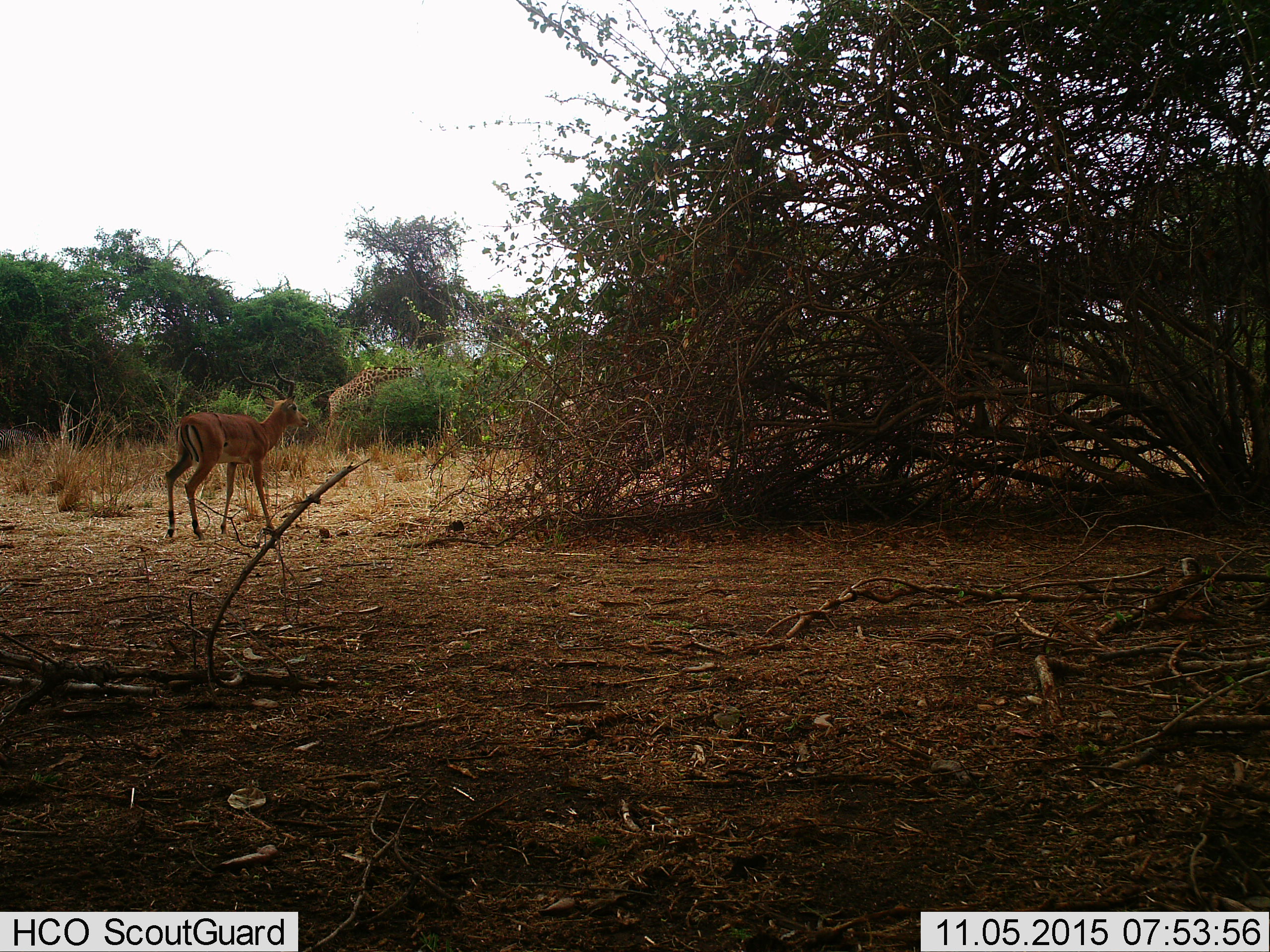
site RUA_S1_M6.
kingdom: Animalia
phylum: Chordata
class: Mammalia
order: Artiodactyla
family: Giraffidae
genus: Giraffa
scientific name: Giraffa camelopardalis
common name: giraffe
Giraffe (Giraffa camelopardalis), count 1. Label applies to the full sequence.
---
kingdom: Animalia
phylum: Chordata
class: Mammalia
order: Artiodactyla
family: Bovidae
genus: Aepyceros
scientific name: Aepyceros melampus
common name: impala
Impala (Aepyceros melampus), count 1. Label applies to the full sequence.